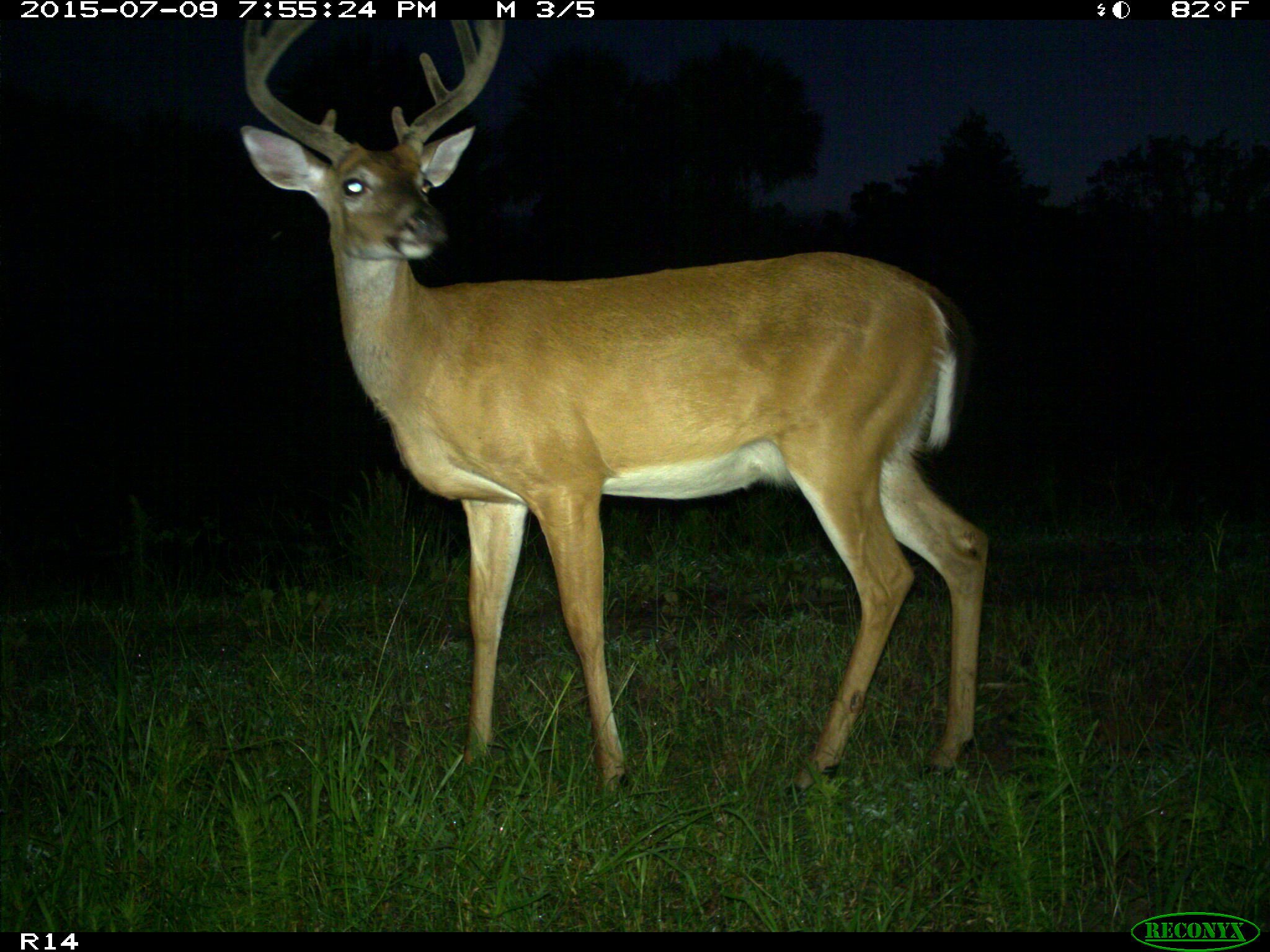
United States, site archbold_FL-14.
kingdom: Animalia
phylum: Chordata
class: Mammalia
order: Artiodactyla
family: Cervidae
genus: Odocoileus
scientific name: Odocoileus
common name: deer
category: unidentified deer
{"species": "unidentified deer (deer) (Odocoileus)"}